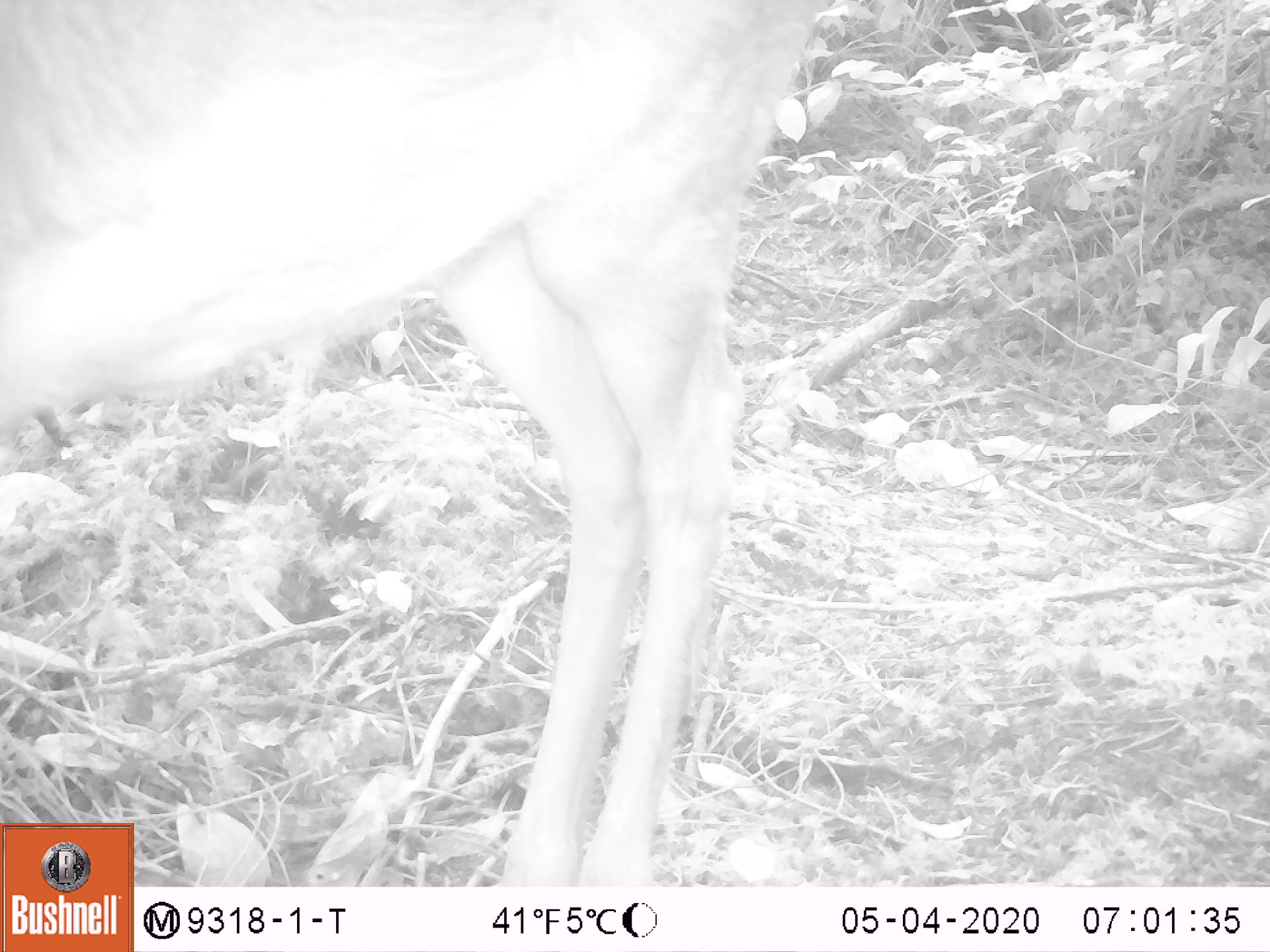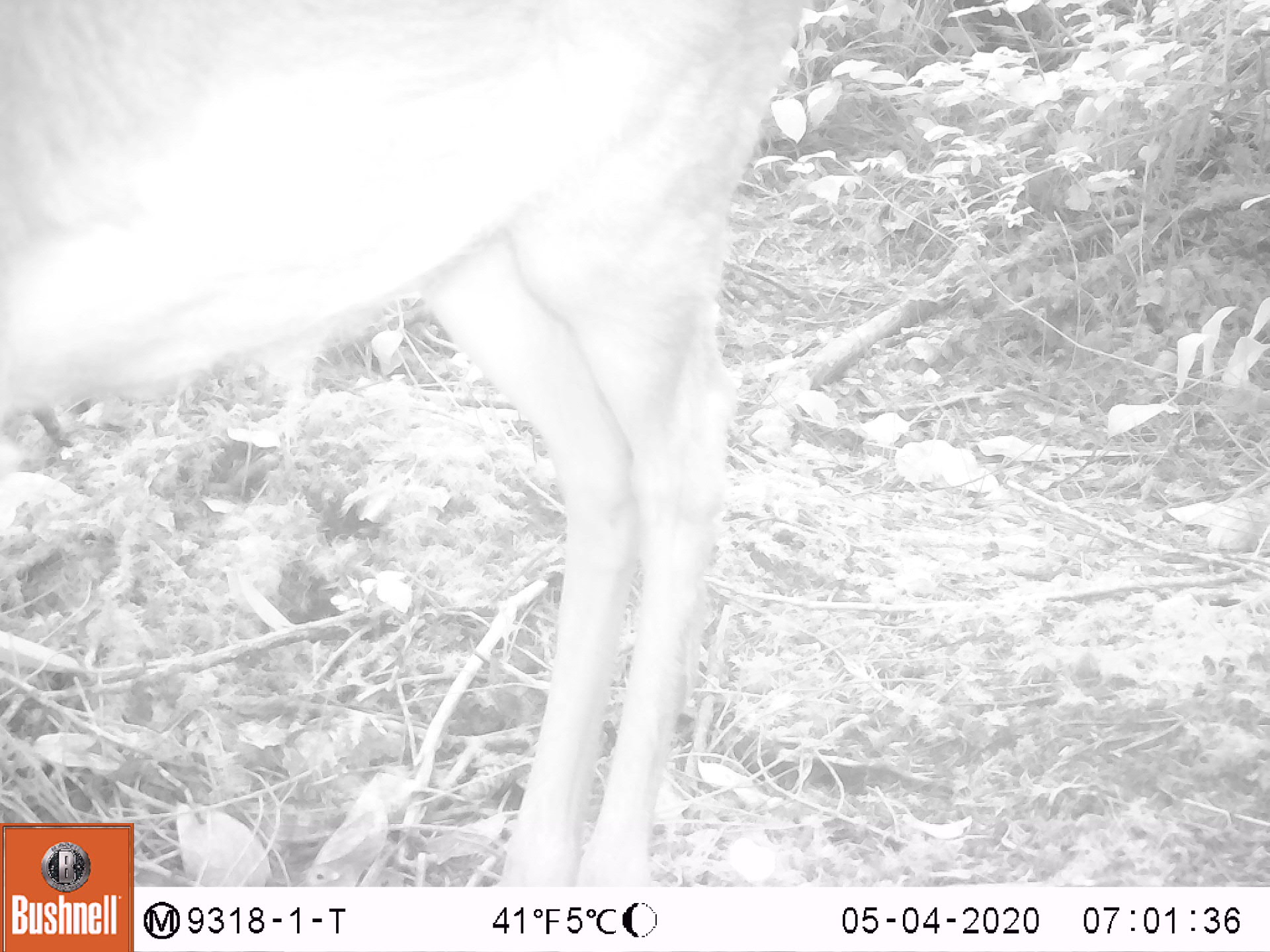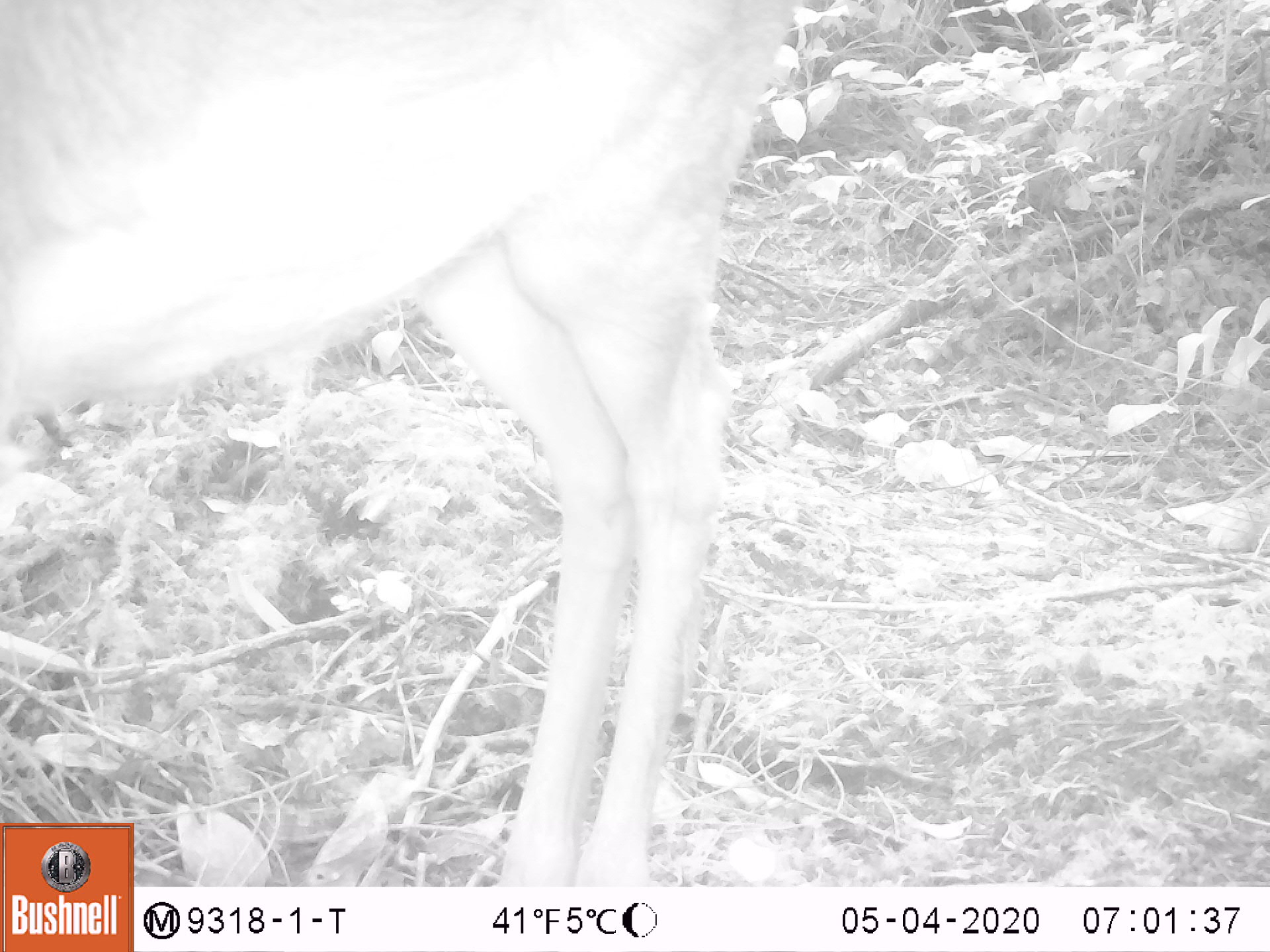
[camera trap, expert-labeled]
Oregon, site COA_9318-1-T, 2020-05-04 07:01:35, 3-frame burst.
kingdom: Animalia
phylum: Chordata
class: Mammalia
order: Artiodactyla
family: Cervidae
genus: Odocoileus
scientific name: Odocoileus hemionus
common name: black-tailed deer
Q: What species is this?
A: Black-tailed deer (Odocoileus hemionus).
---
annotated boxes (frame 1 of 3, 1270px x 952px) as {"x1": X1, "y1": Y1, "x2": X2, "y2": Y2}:
black-tailed deer: {"x1": 3, "y1": 0, "x2": 825, "y2": 816}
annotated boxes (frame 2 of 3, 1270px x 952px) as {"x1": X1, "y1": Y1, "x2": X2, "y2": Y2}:
black-tailed deer: {"x1": 5, "y1": 3, "x2": 814, "y2": 814}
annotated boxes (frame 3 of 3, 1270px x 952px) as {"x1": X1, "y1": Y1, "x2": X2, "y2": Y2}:
black-tailed deer: {"x1": 5, "y1": 3, "x2": 792, "y2": 814}